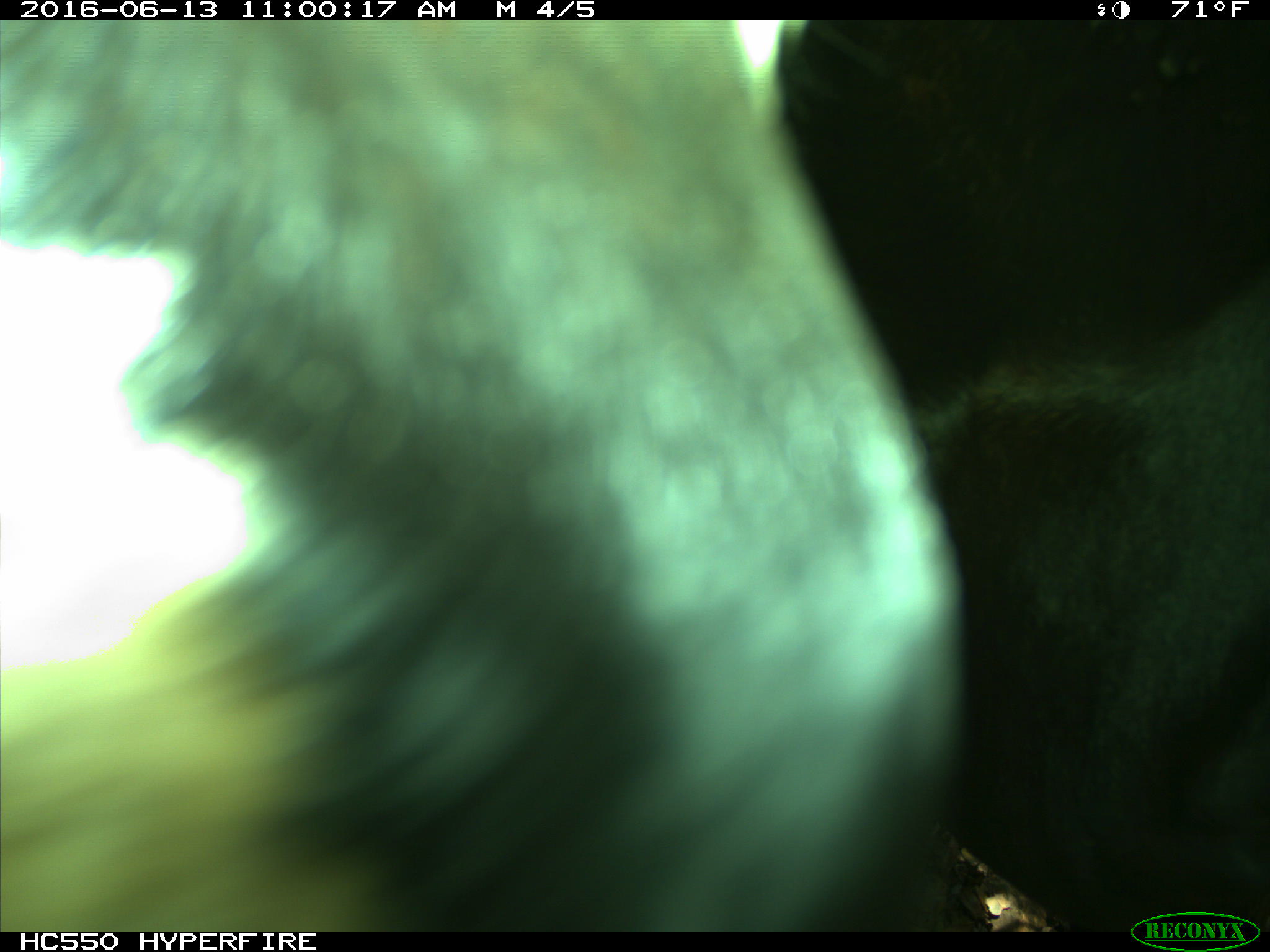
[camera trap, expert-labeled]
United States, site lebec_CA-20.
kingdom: Animalia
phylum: Chordata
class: Mammalia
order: Artiodactyla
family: Bovidae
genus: Bos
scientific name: Bos taurus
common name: domestic cow